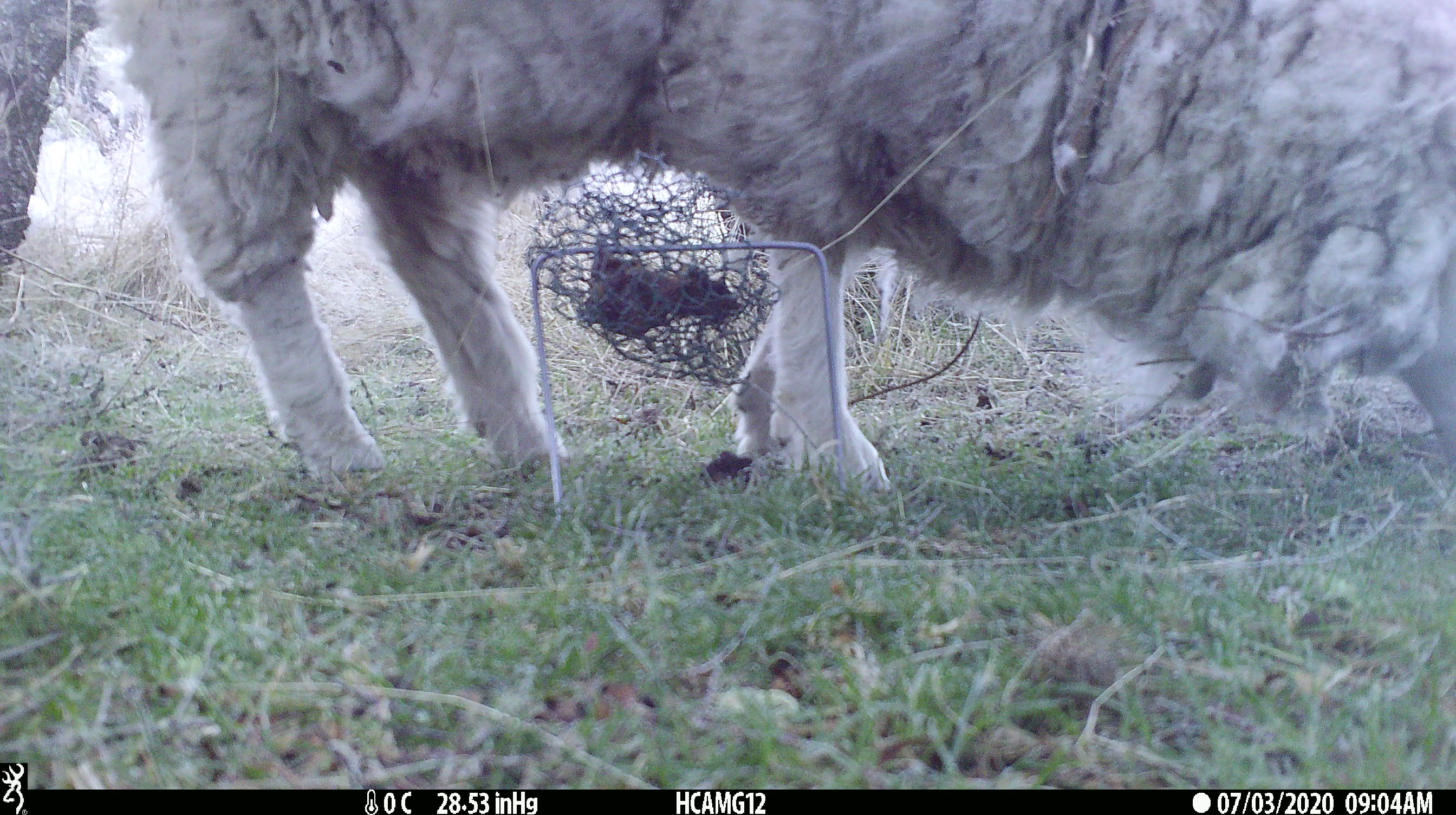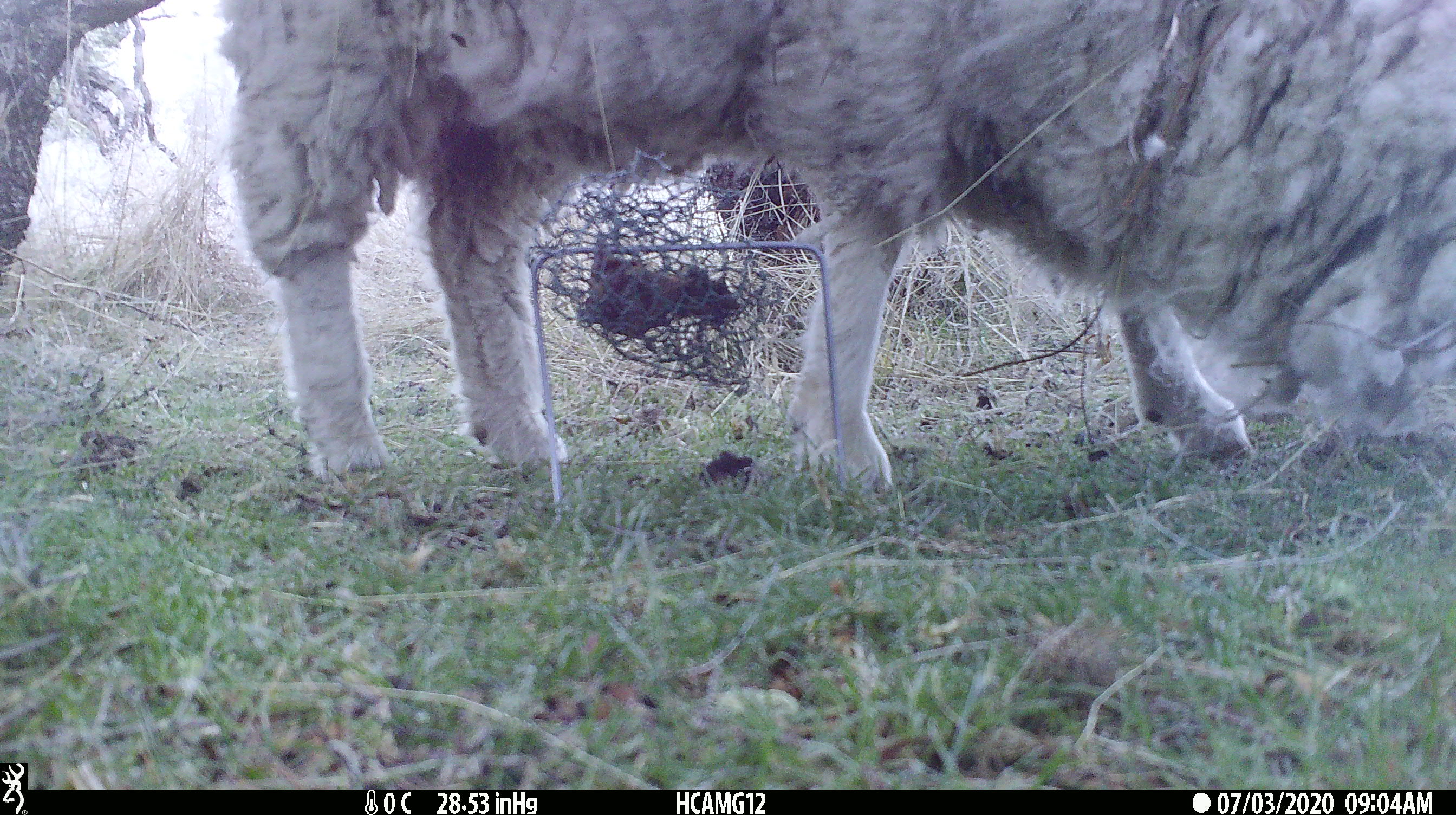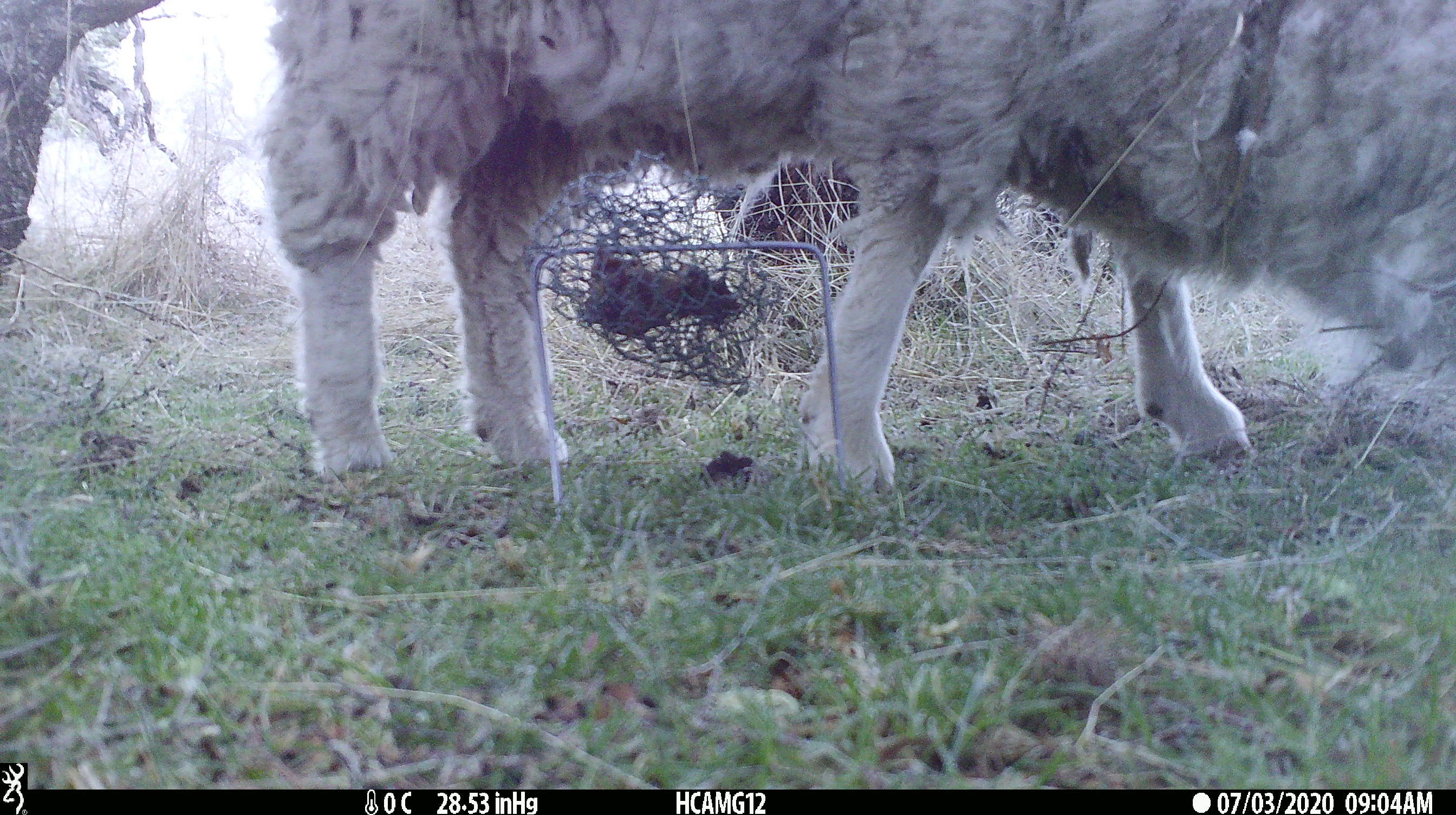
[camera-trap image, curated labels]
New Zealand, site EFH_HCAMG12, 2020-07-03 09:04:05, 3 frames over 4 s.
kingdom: Animalia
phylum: Chordata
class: Mammalia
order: Artiodactyla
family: Bovidae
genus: Ovis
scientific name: Ovis aries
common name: domestic sheep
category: sheep